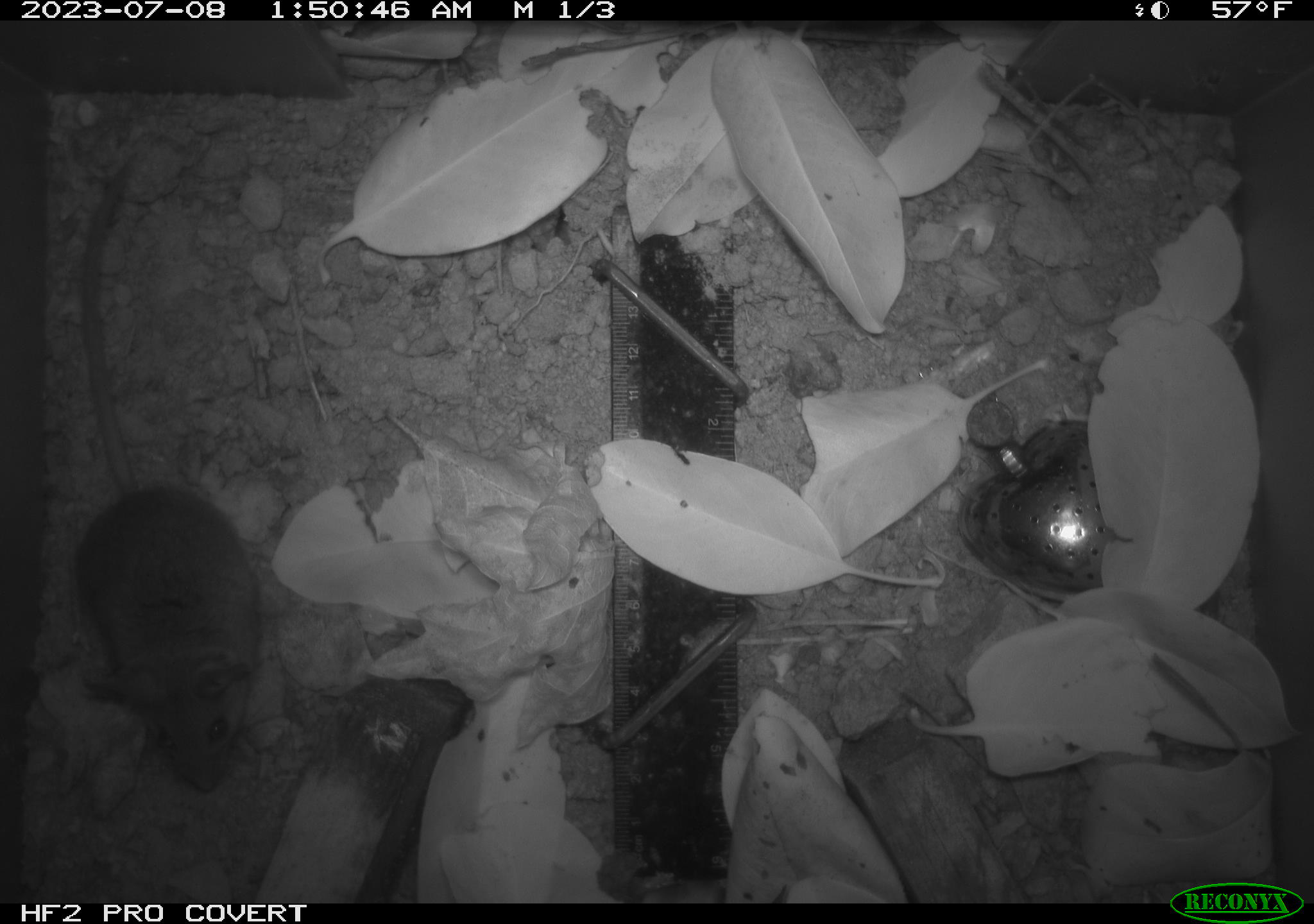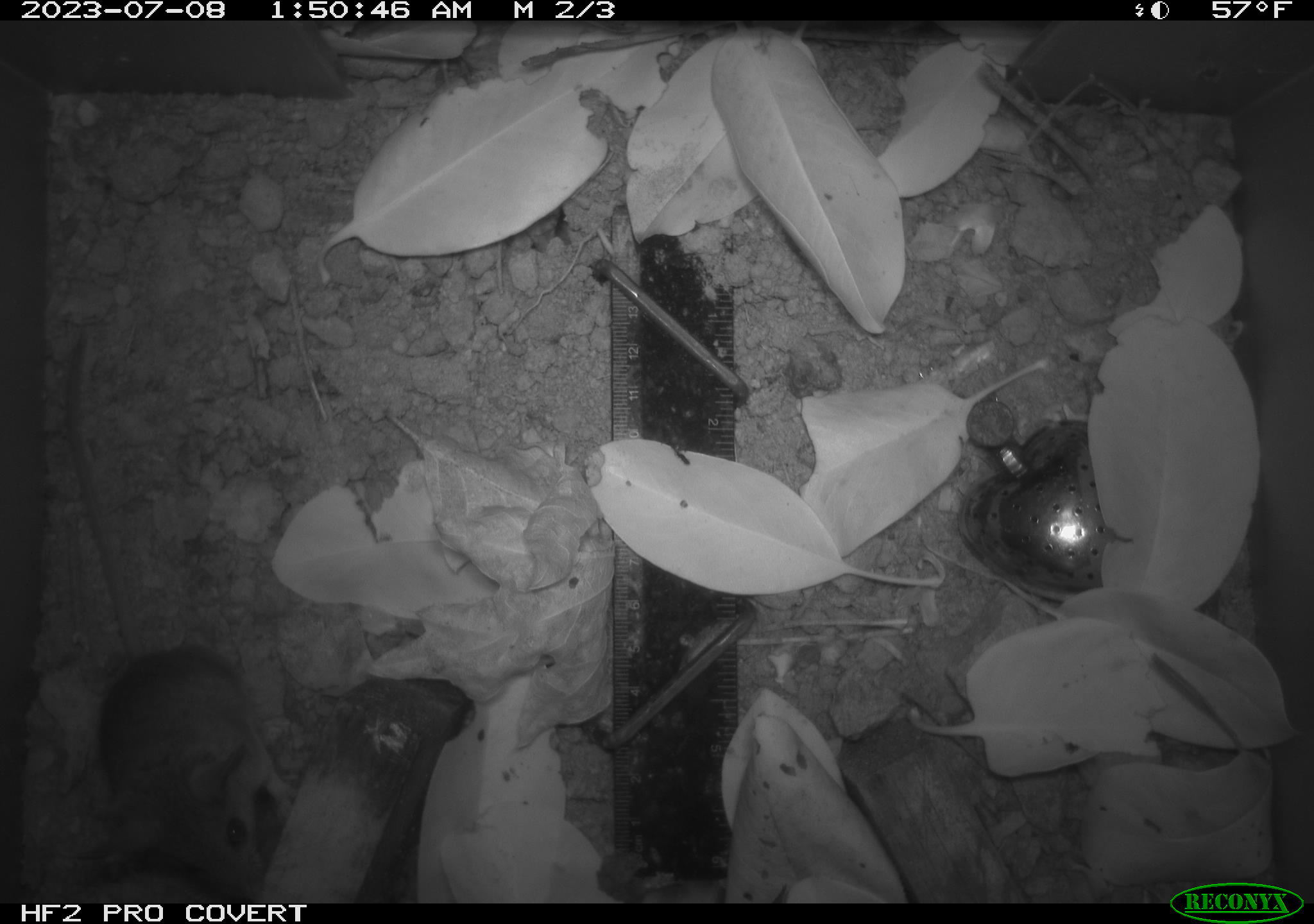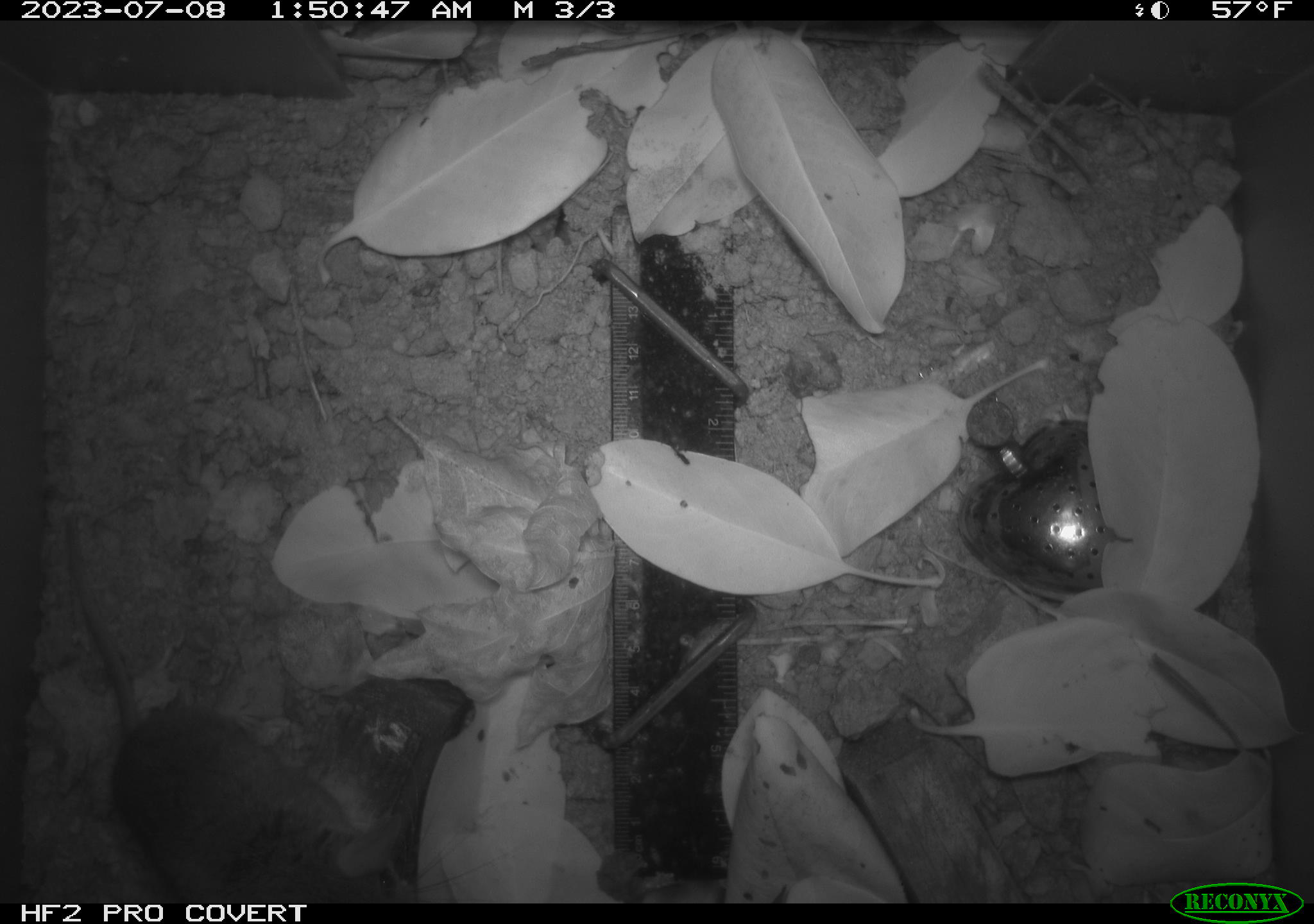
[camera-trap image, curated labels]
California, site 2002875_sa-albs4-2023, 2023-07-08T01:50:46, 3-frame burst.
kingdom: Animalia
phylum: Chordata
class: Mammalia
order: Rodentia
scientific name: Rodentia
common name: mouse species